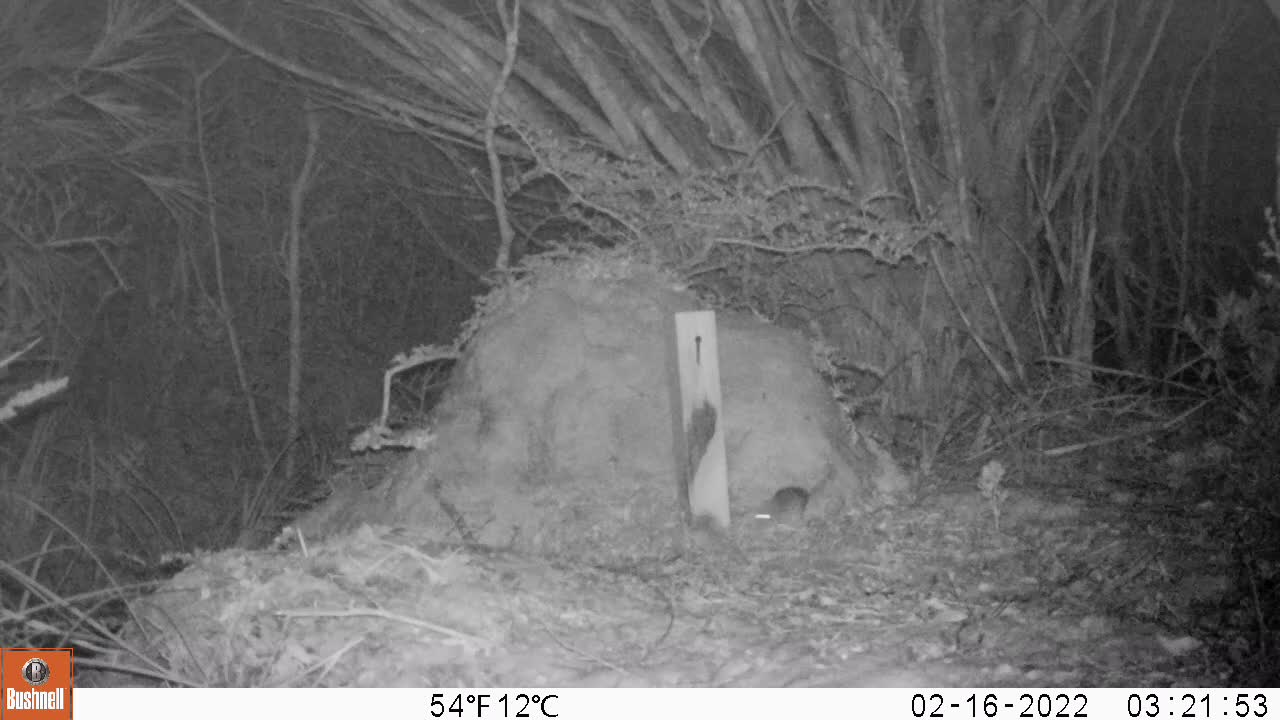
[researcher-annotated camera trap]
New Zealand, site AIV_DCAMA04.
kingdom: Animalia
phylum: Chordata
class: Mammalia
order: Rodentia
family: Muridae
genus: Mus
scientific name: Mus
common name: mouse